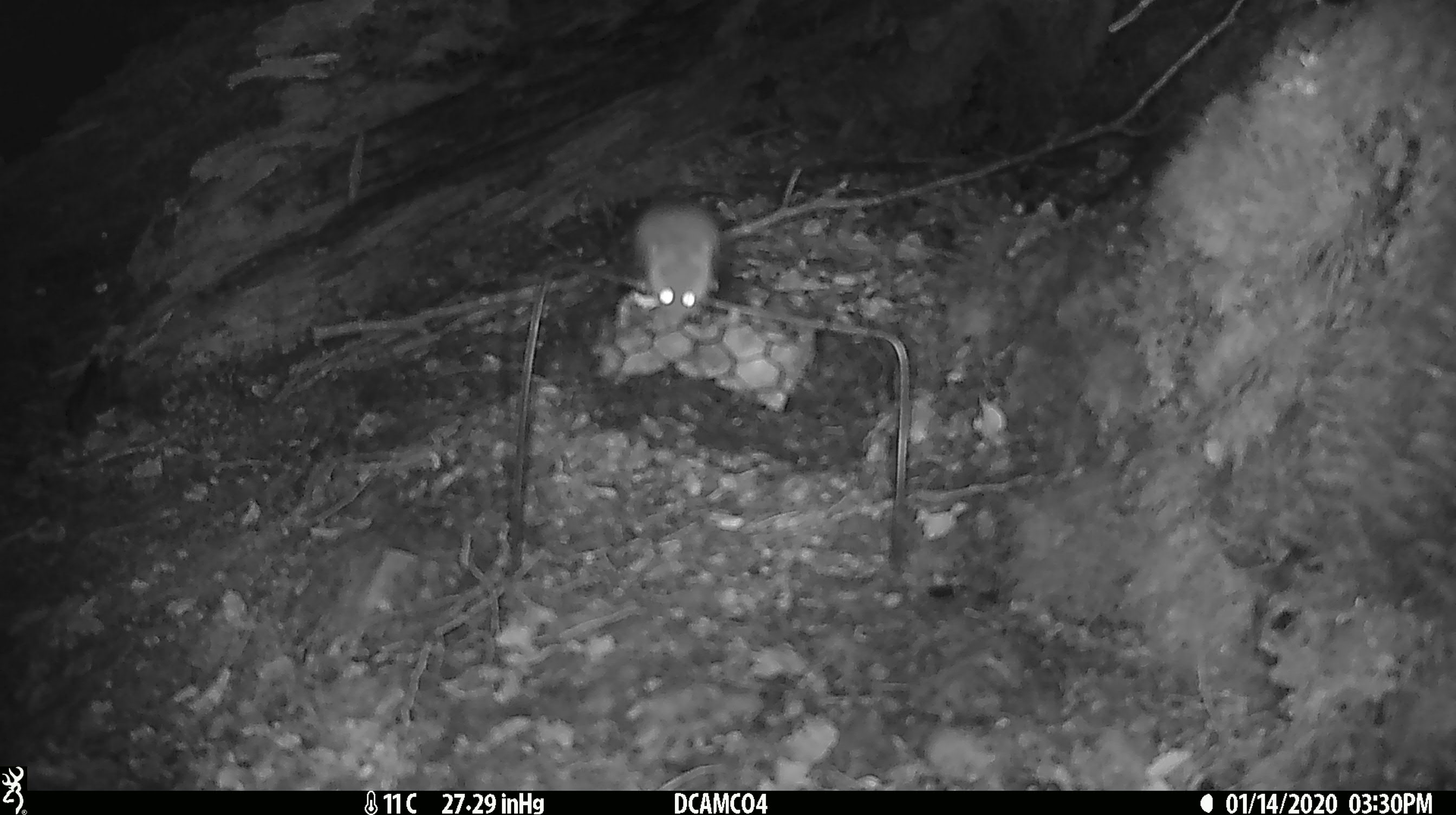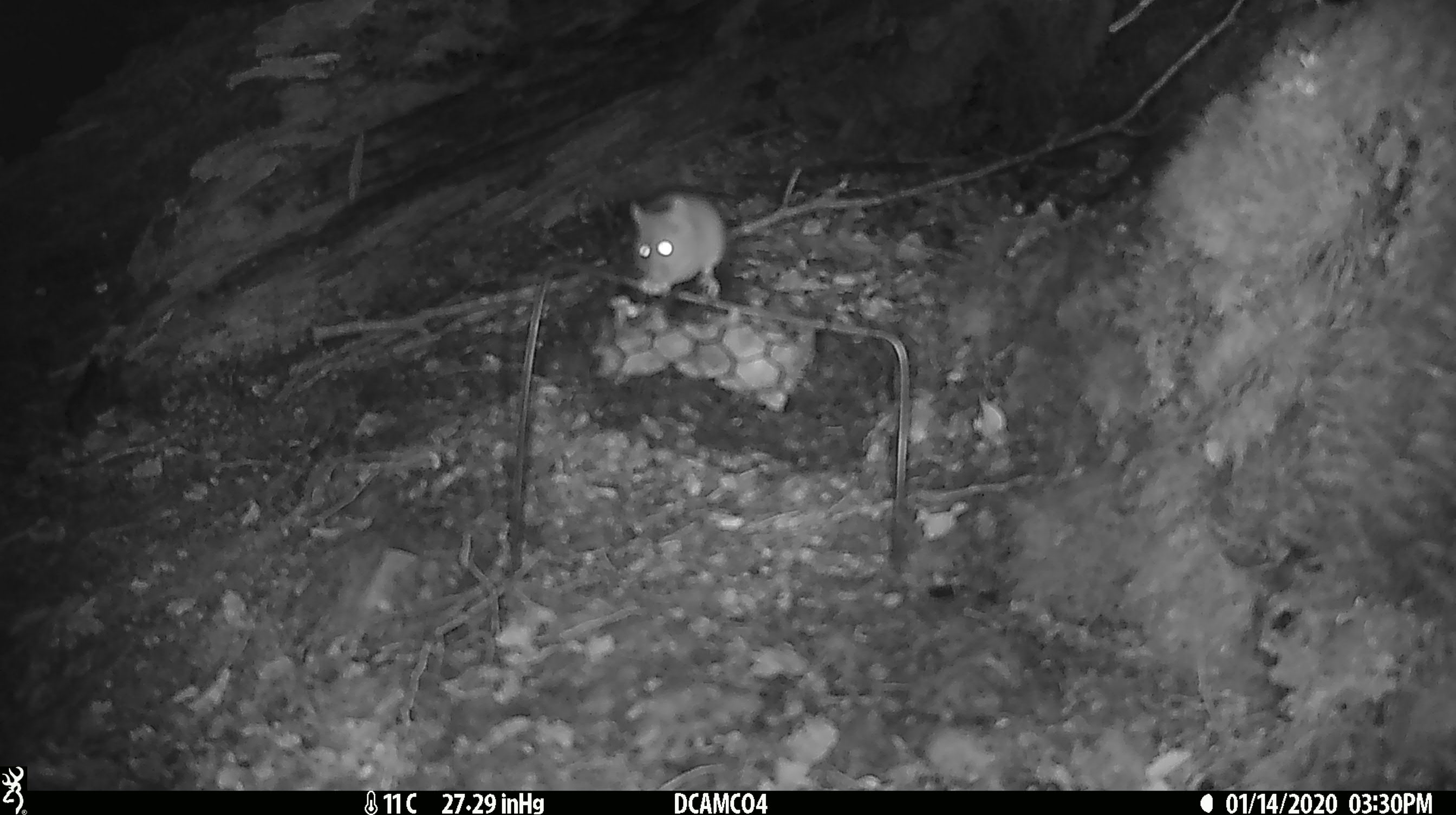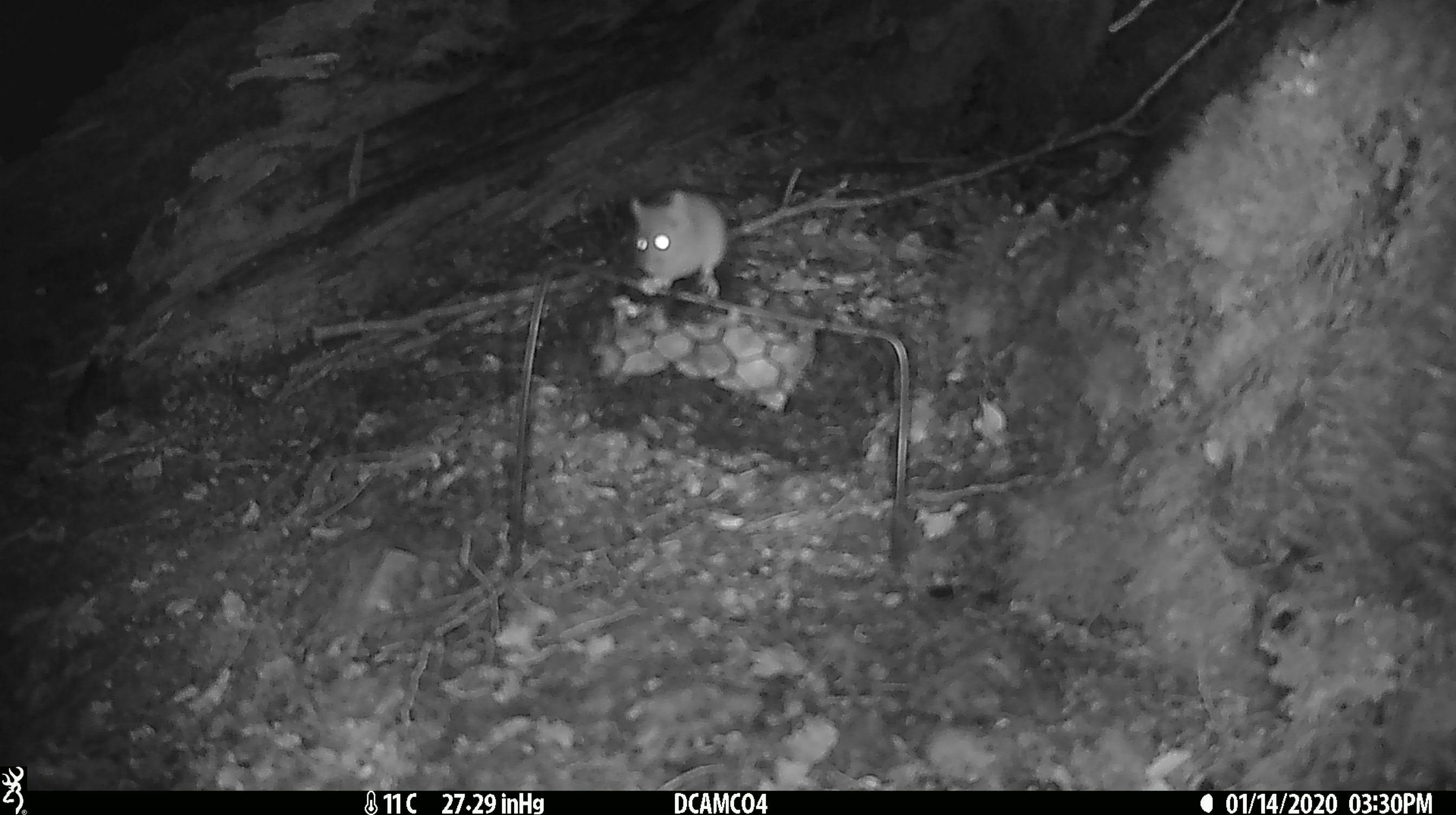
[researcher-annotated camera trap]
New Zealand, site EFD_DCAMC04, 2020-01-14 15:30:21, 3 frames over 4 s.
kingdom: Animalia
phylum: Chordata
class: Mammalia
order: Rodentia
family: Muridae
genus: Mus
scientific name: Mus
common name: mouse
Mouse (Mus).